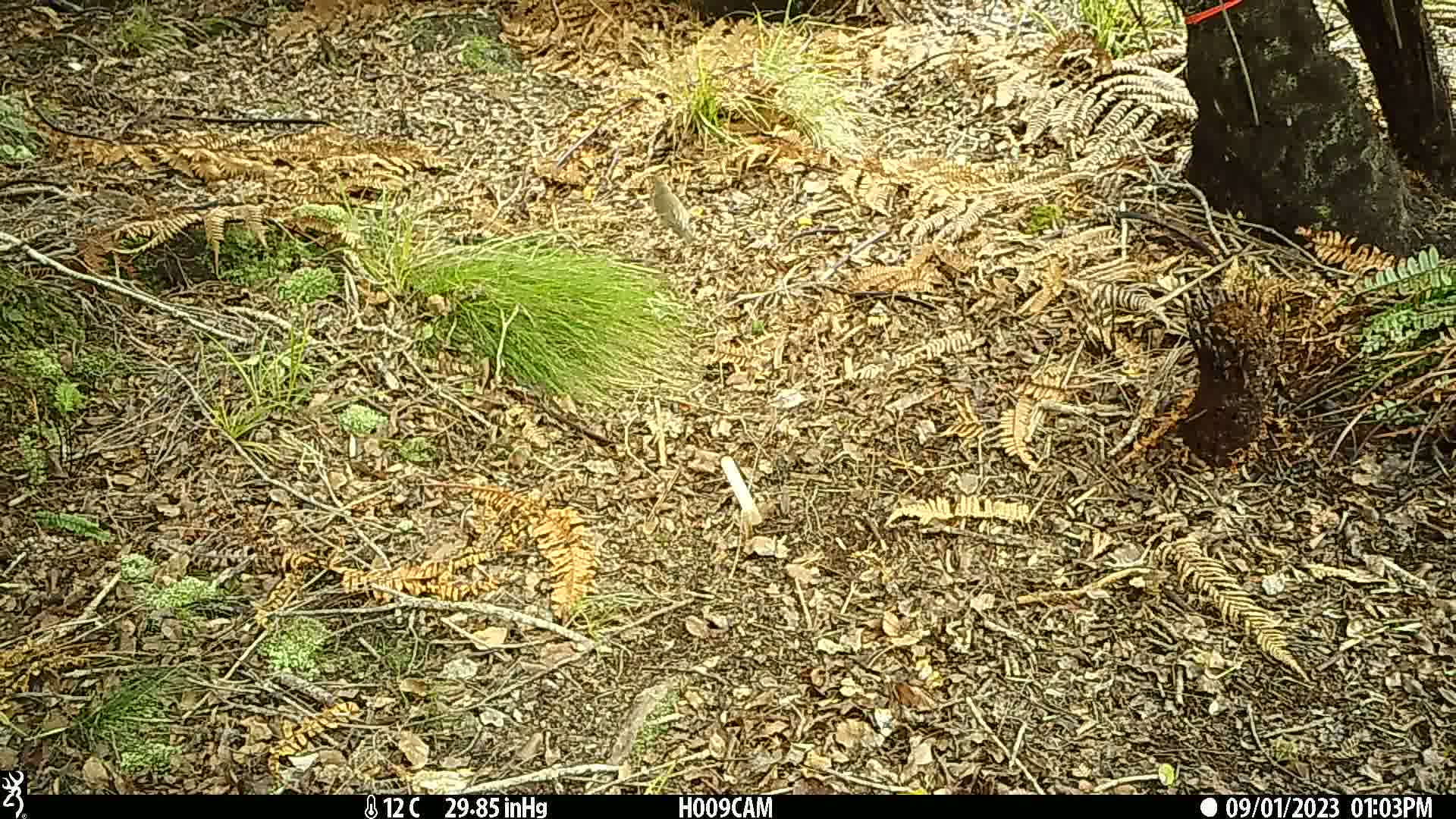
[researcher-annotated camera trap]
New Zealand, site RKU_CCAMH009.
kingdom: Animalia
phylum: Chordata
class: Aves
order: Passeriformes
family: Turdidae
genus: Turdus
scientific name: Turdus philomelos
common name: song thrush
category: thrush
Thrush (song thrush) (Turdus philomelos).